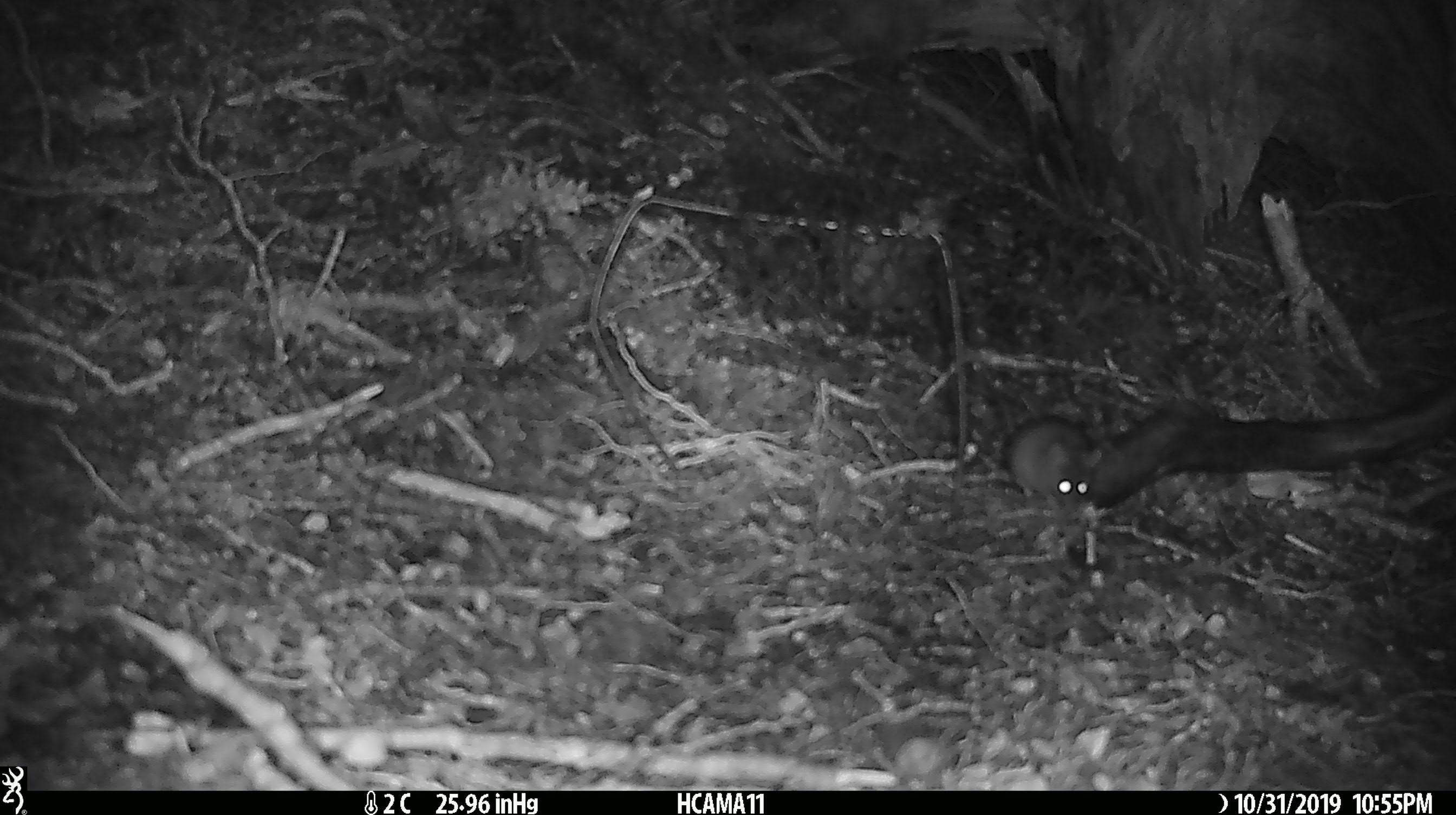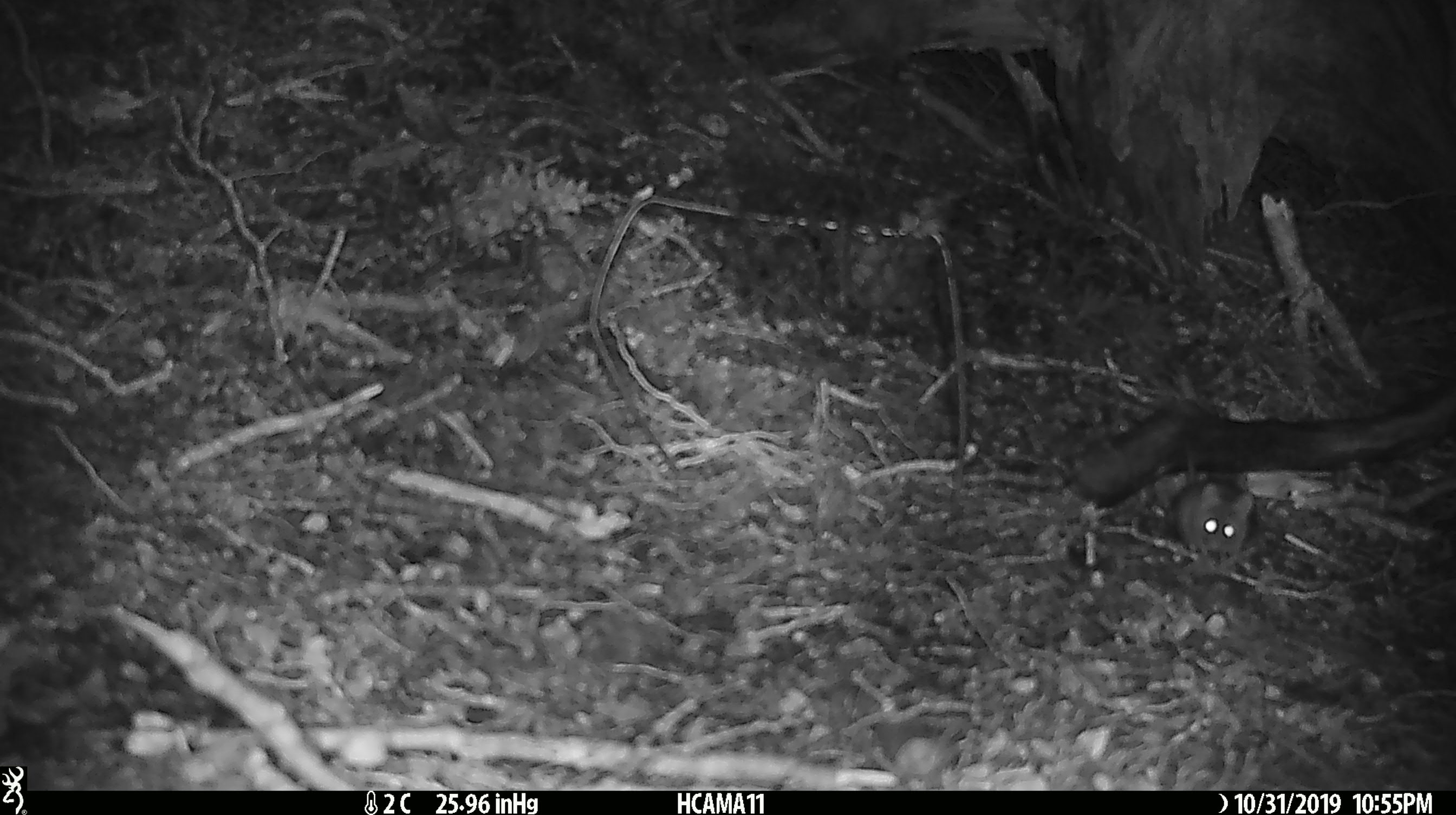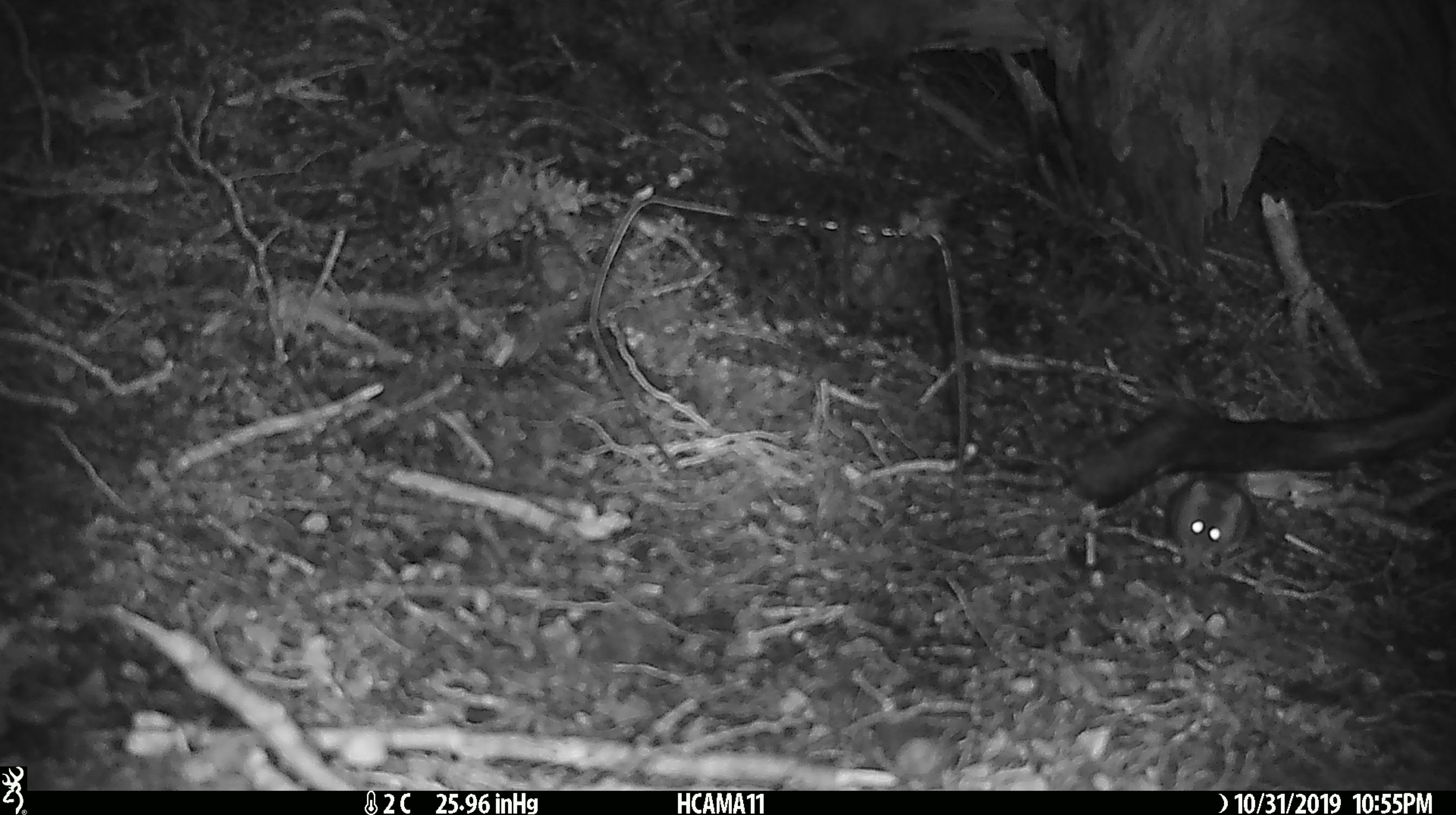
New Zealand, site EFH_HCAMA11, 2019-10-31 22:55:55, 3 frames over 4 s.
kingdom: Animalia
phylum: Chordata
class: Mammalia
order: Rodentia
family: Muridae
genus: Mus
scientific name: Mus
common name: mouse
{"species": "mouse (Mus)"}